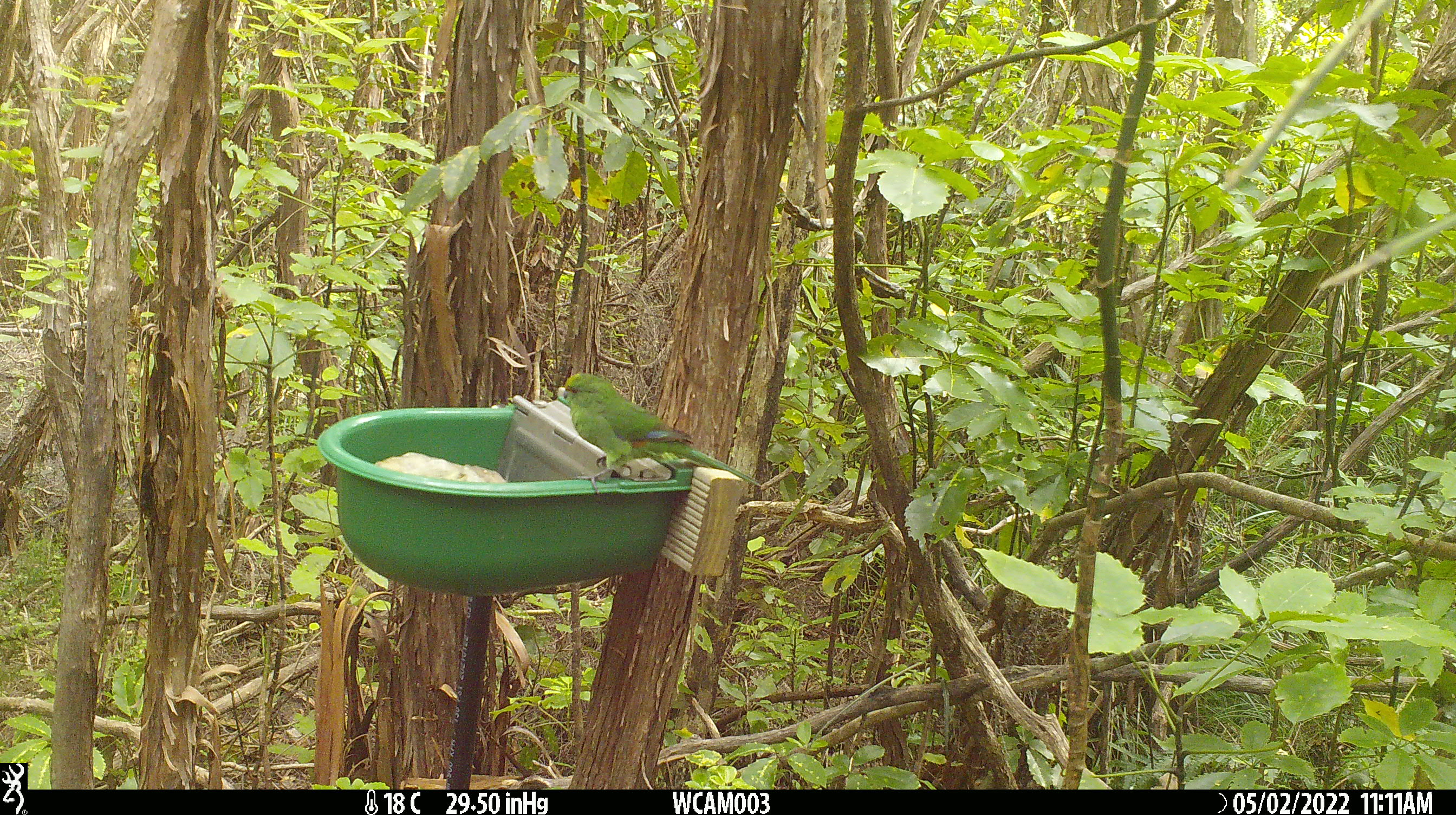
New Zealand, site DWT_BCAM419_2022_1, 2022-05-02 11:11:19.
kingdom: Animalia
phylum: Chordata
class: Aves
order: Psittaciformes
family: Psittaculidae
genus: Cyanoramphus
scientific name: Cyanoramphus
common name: parakeet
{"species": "parakeet (Cyanoramphus)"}